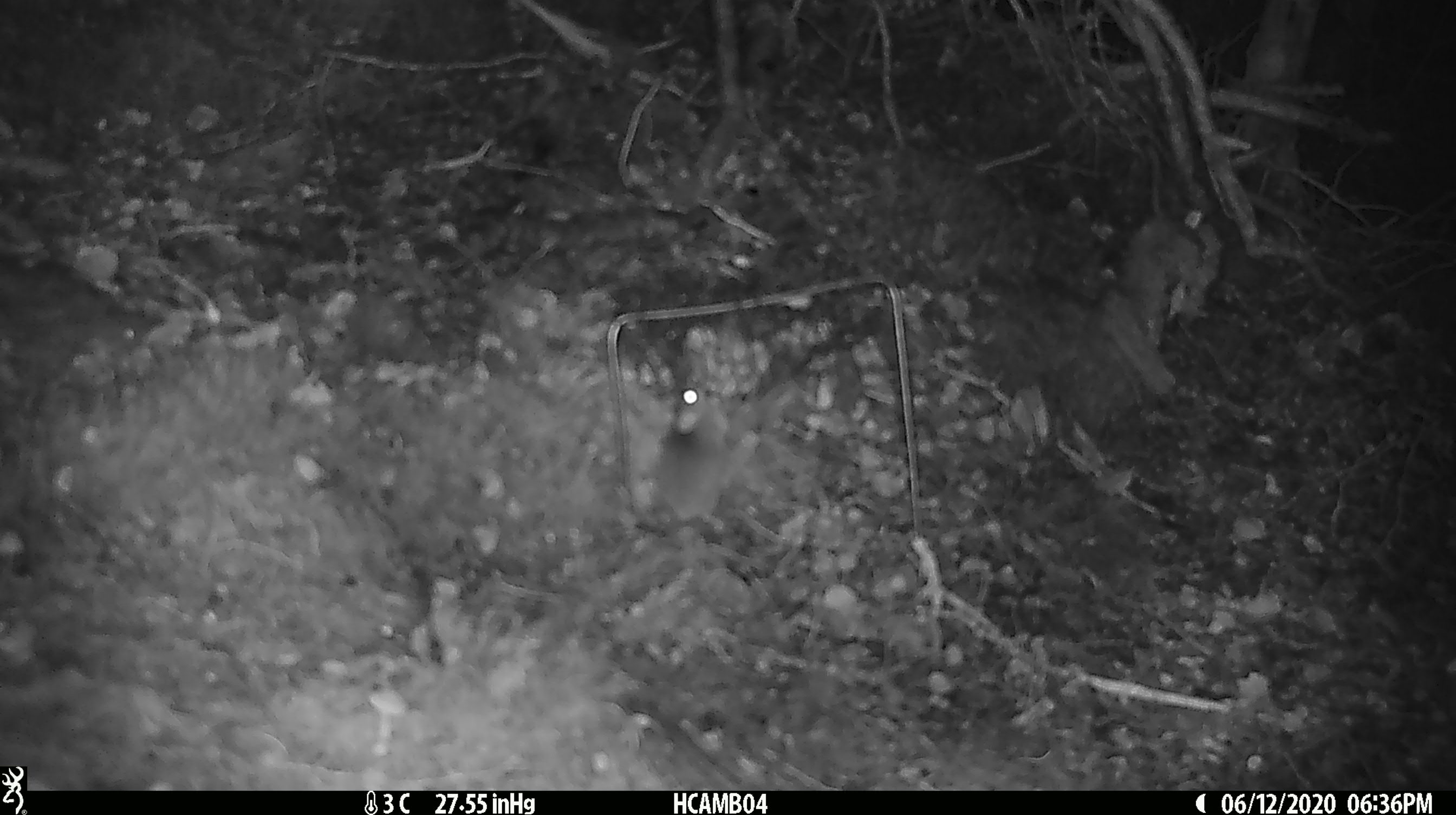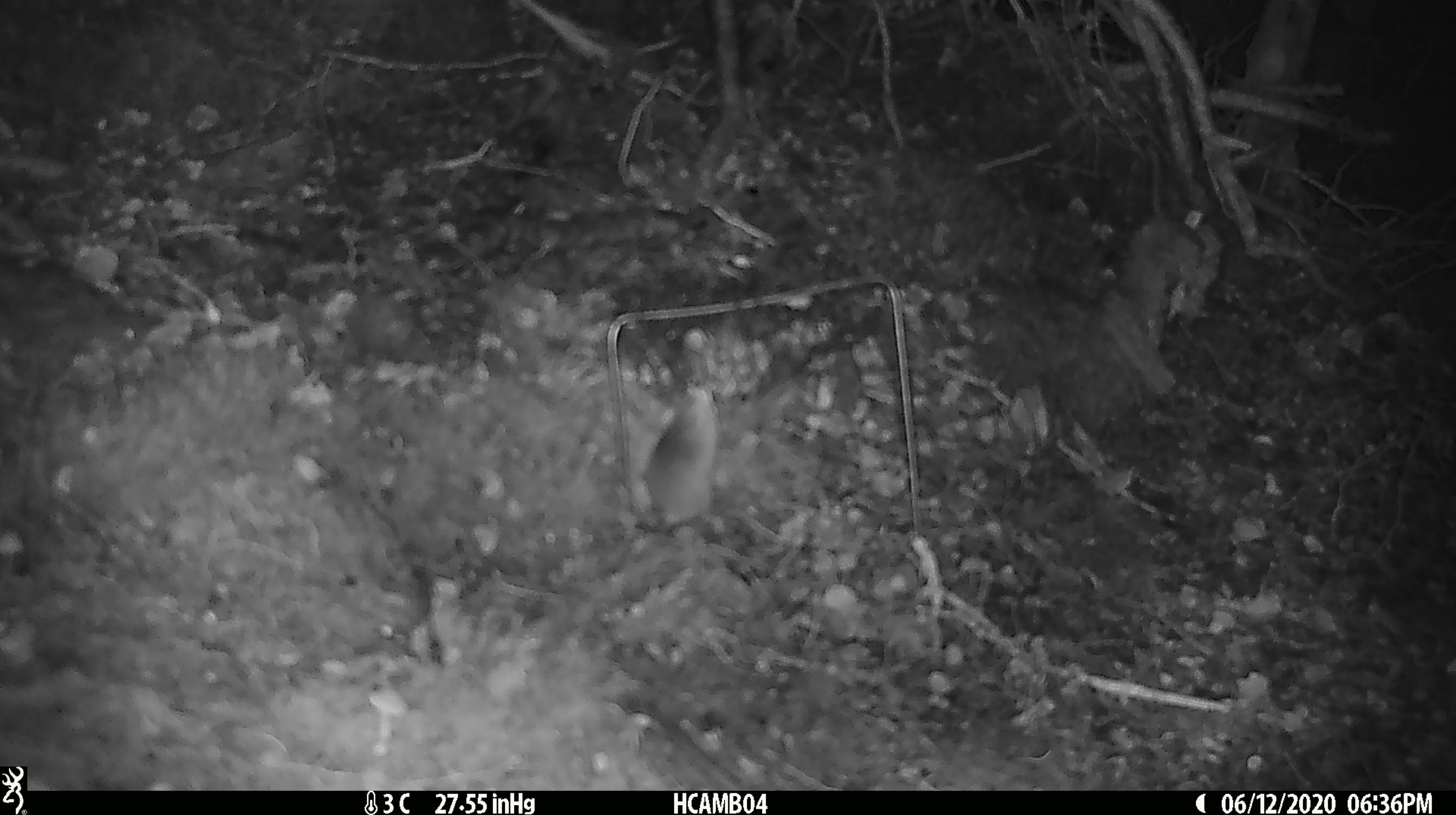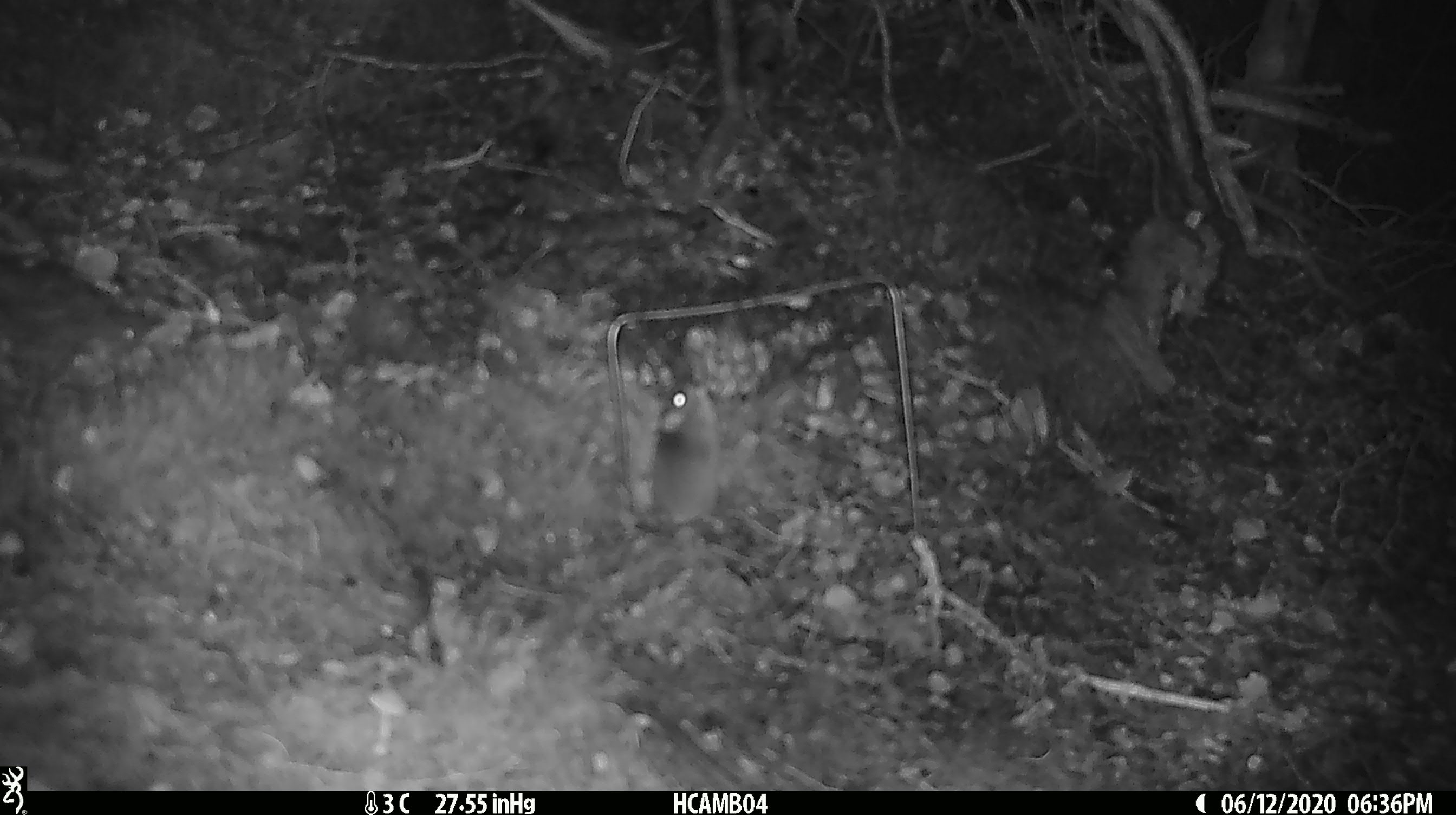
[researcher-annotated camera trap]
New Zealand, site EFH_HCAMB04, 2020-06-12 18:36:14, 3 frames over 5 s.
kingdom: Animalia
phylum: Chordata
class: Mammalia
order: Rodentia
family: Muridae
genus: Mus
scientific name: Mus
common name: mouse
Mouse (Mus).